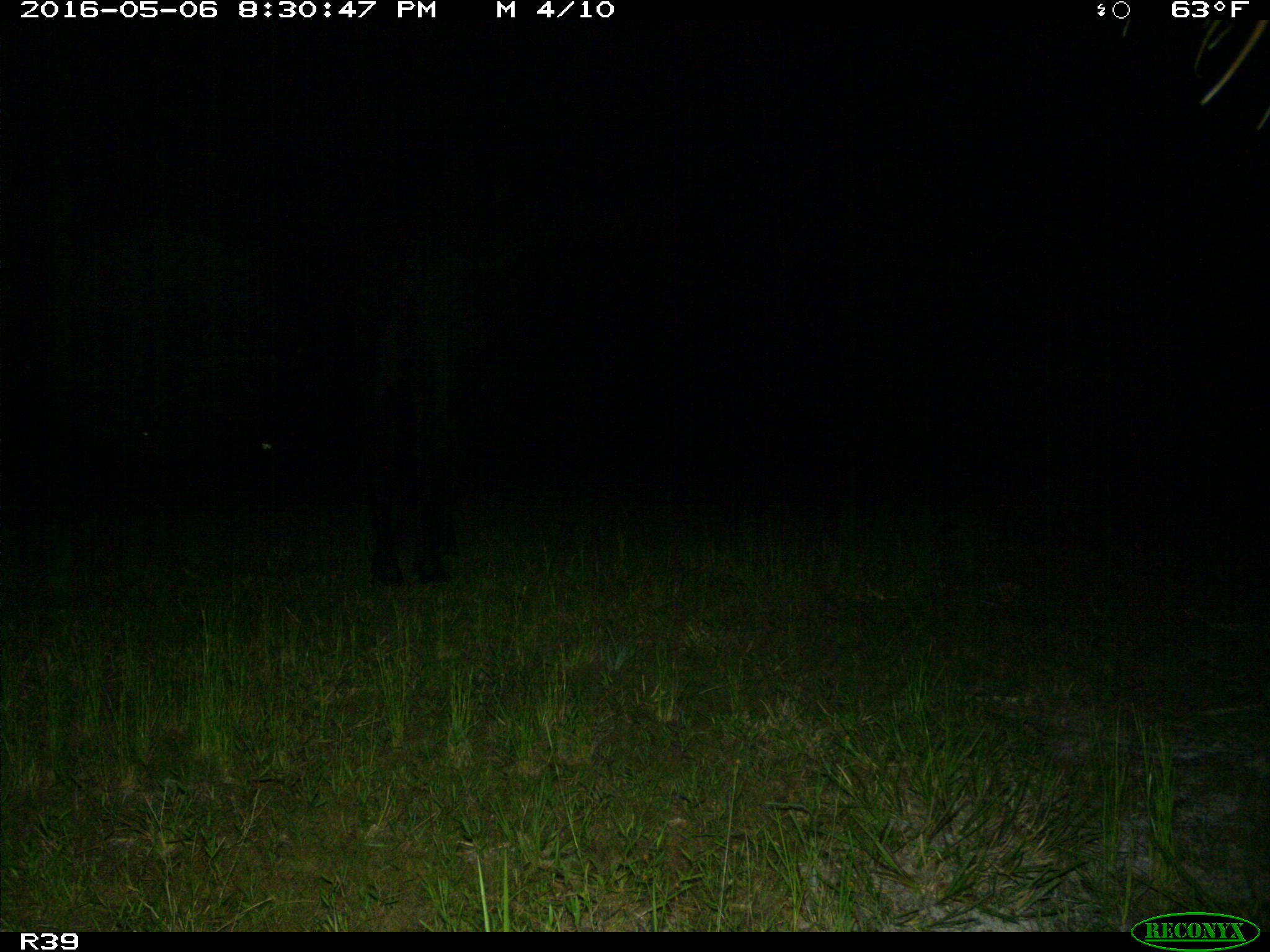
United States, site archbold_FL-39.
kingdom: Animalia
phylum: Chordata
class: Mammalia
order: Artiodactyla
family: Bovidae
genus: Bos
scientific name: Bos taurus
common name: domestic cow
Bos taurus (domestic cow).